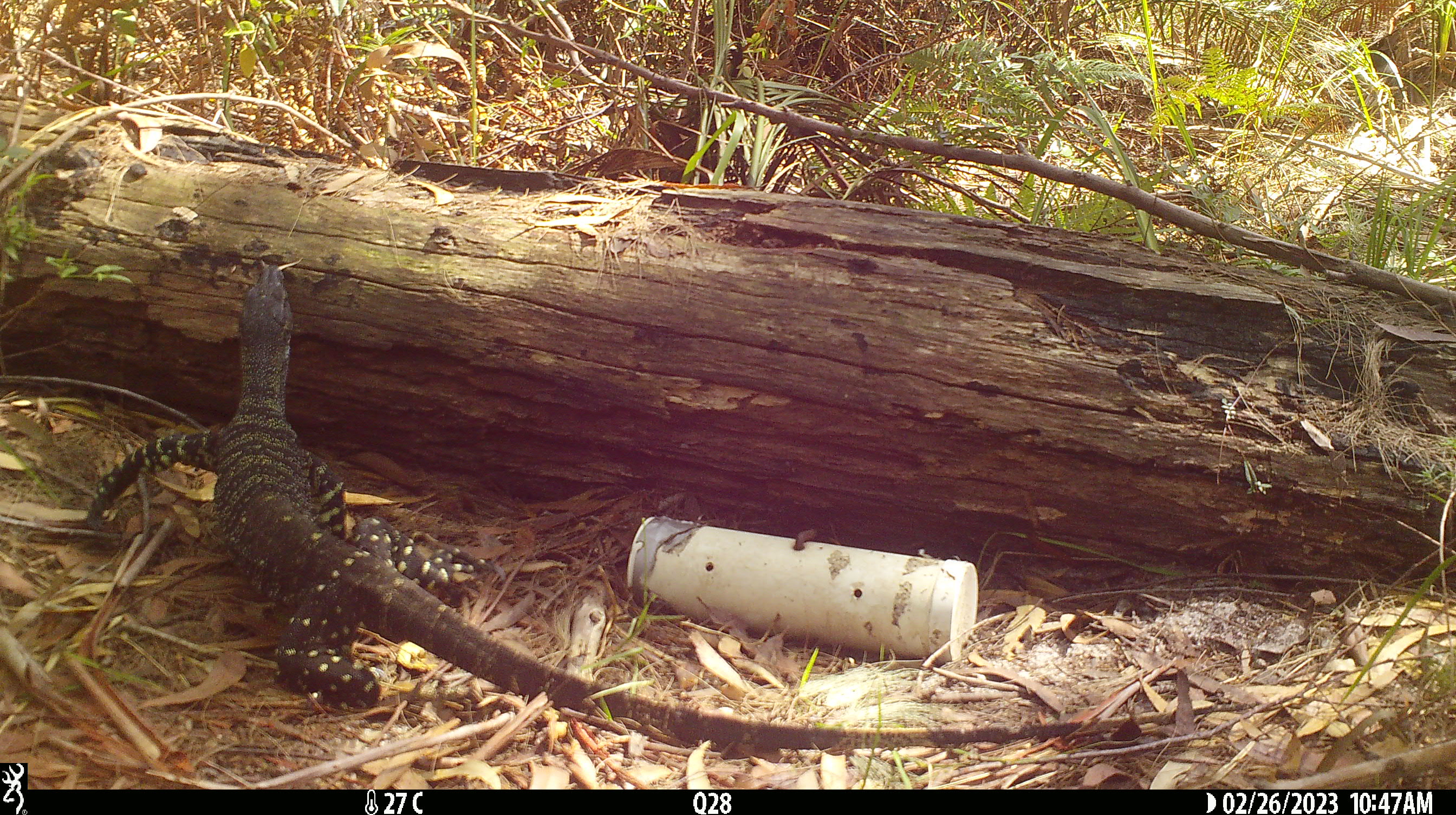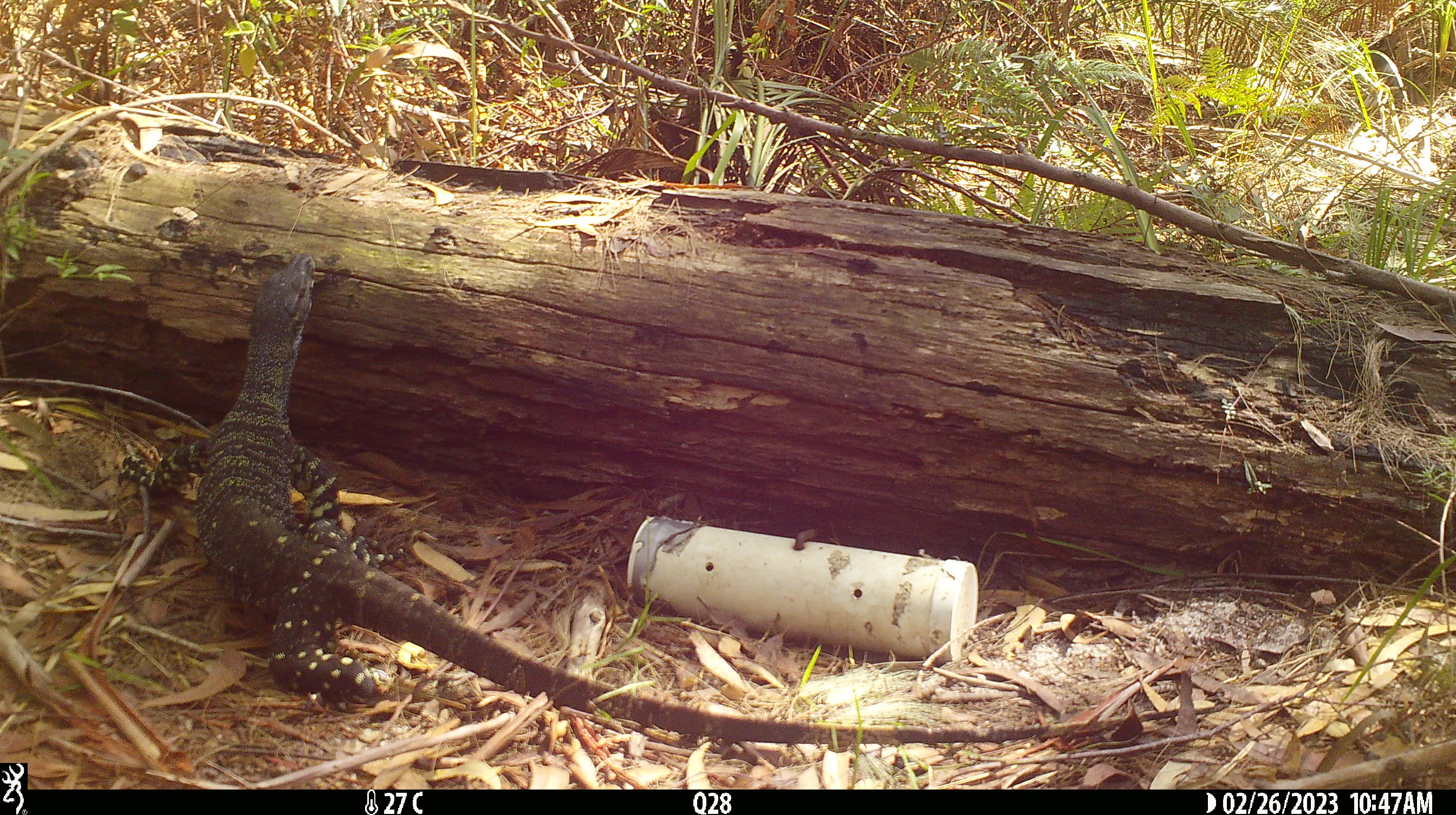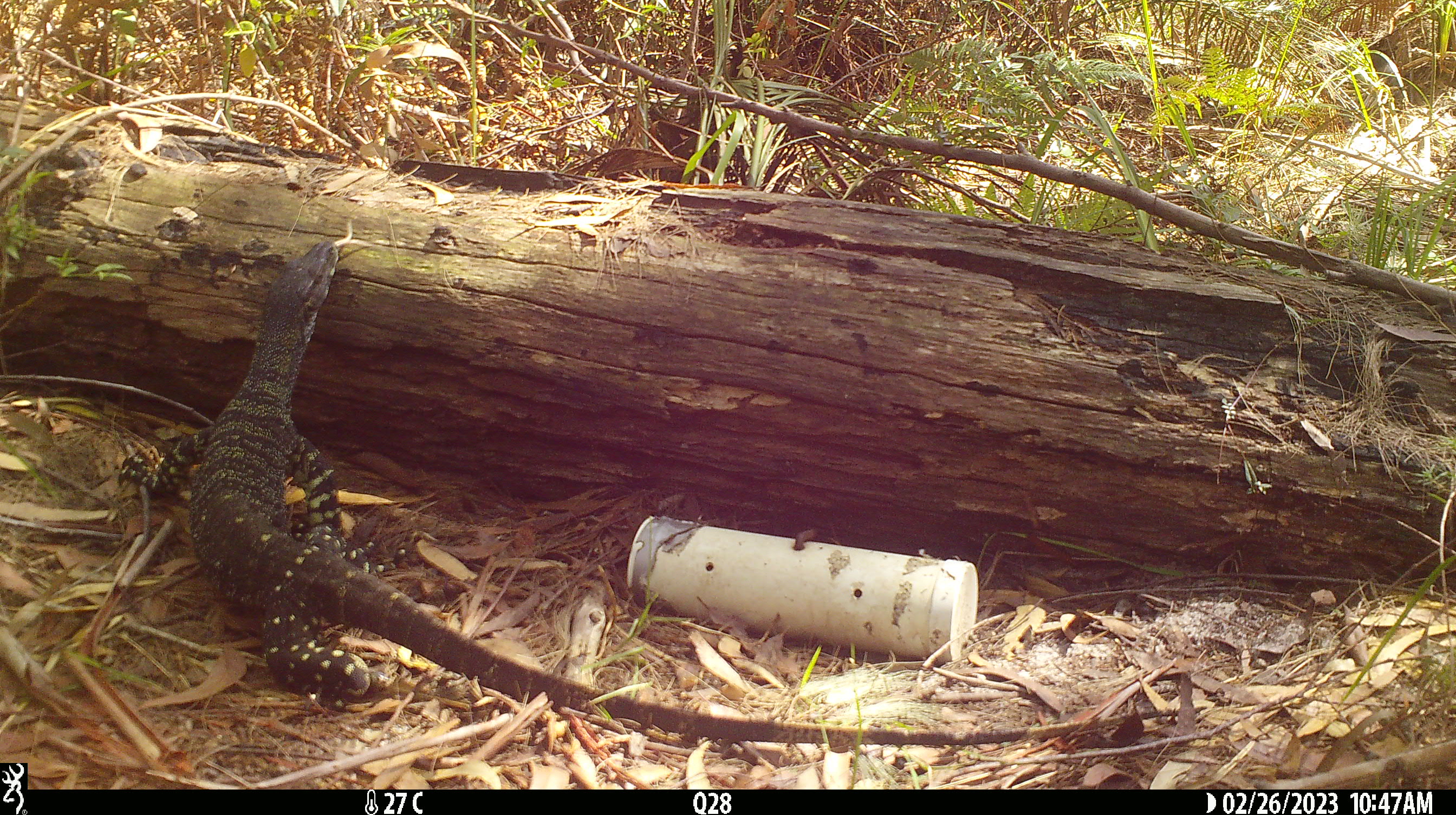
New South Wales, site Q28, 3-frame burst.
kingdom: Animalia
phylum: Chordata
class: Reptilia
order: Squamata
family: Varanidae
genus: Varanus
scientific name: Varanus varius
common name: lace monitor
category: goanna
Goanna (lace monitor) (Varanus varius).